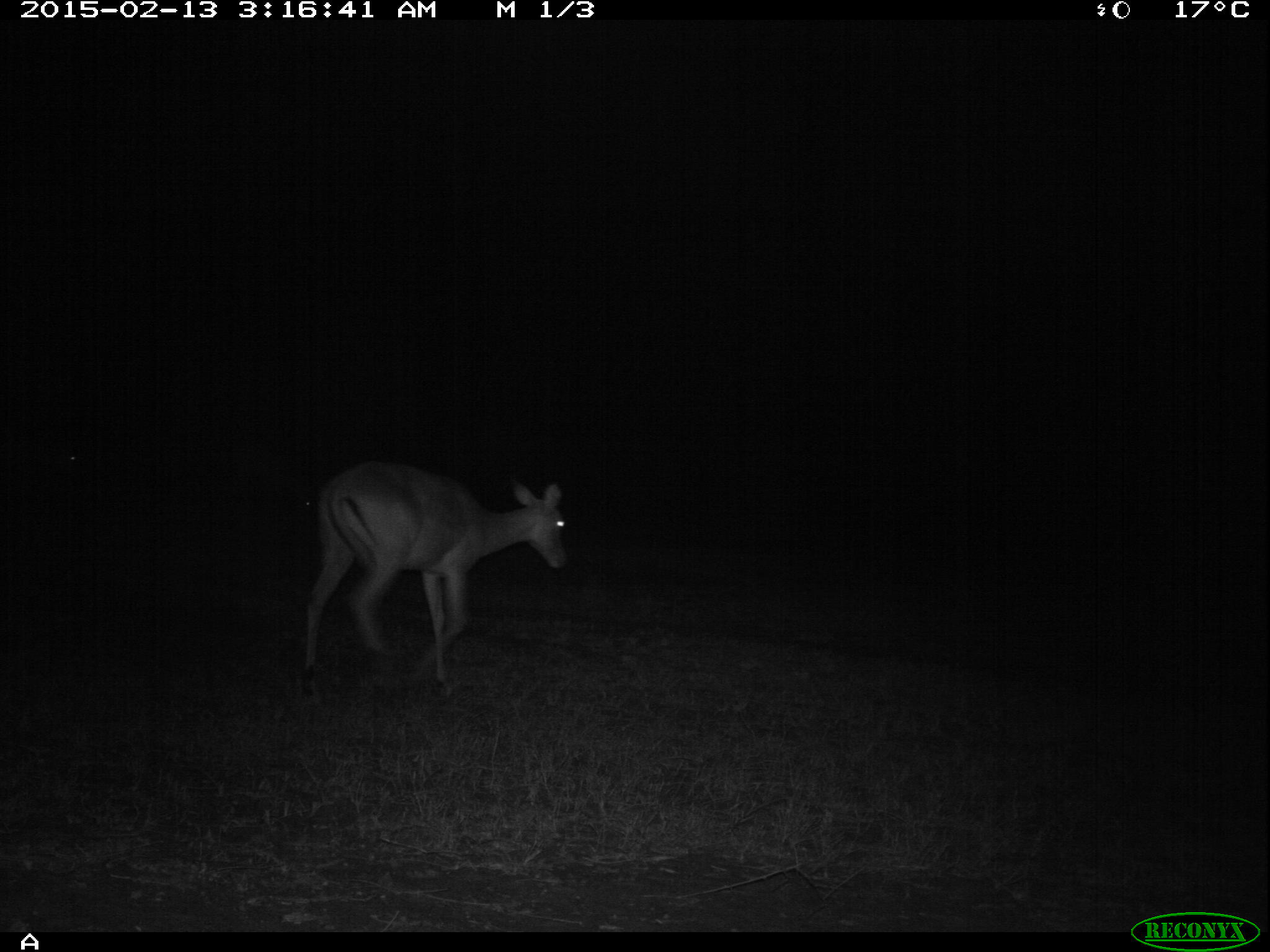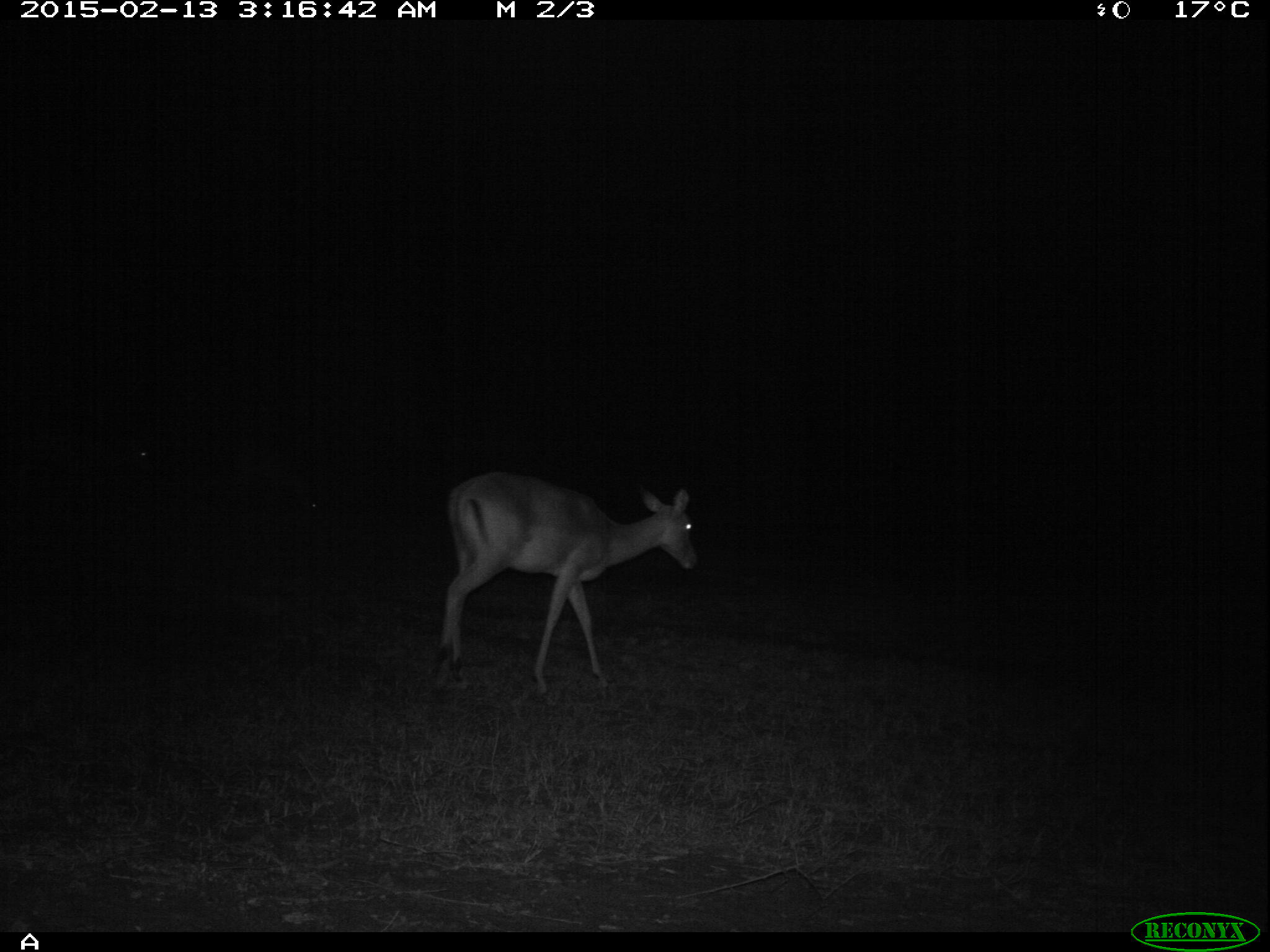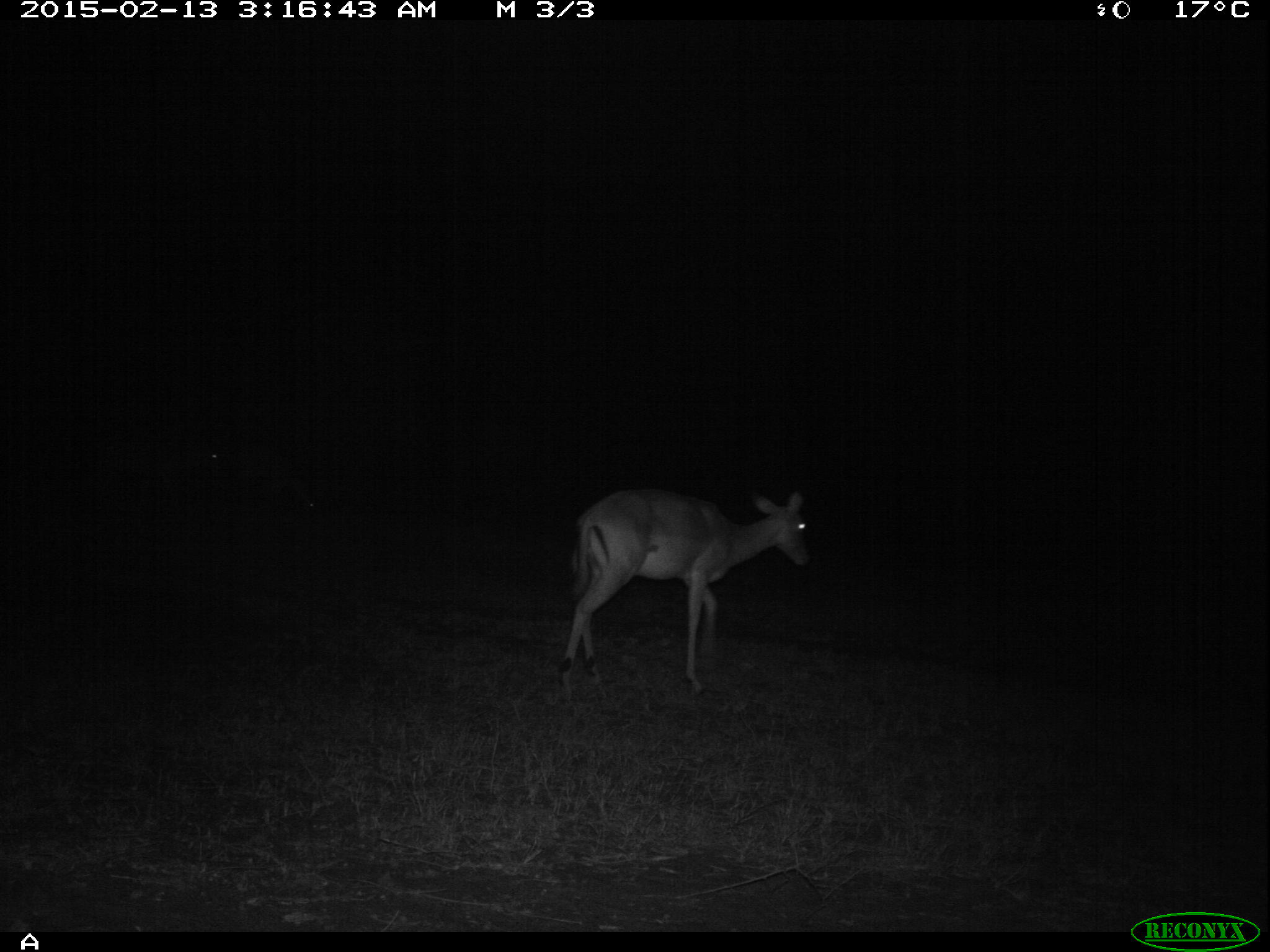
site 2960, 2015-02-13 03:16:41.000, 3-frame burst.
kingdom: Animalia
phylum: Chordata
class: Mammalia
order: Artiodactyla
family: Bovidae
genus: Aepyceros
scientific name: Aepyceros melampus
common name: impala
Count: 3.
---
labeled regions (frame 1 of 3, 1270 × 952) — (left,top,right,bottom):
aepyceros melampus: (300,459,566,686)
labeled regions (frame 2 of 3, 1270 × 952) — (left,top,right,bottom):
aepyceros melampus: (437,471,698,694)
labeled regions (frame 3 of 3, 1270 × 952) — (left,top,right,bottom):
aepyceros melampus: (558,490,810,697); (90,431,224,526); (231,441,317,520)